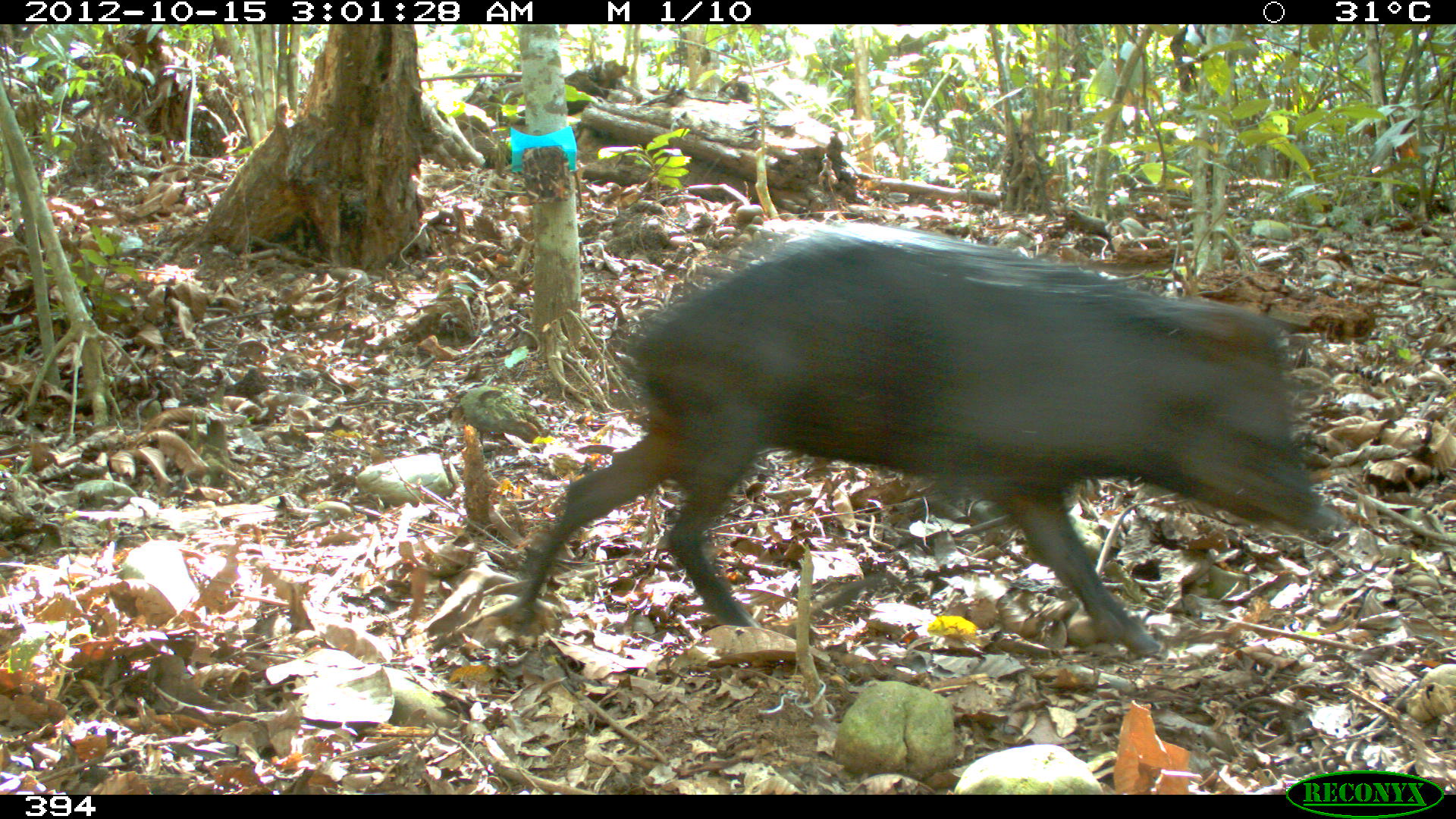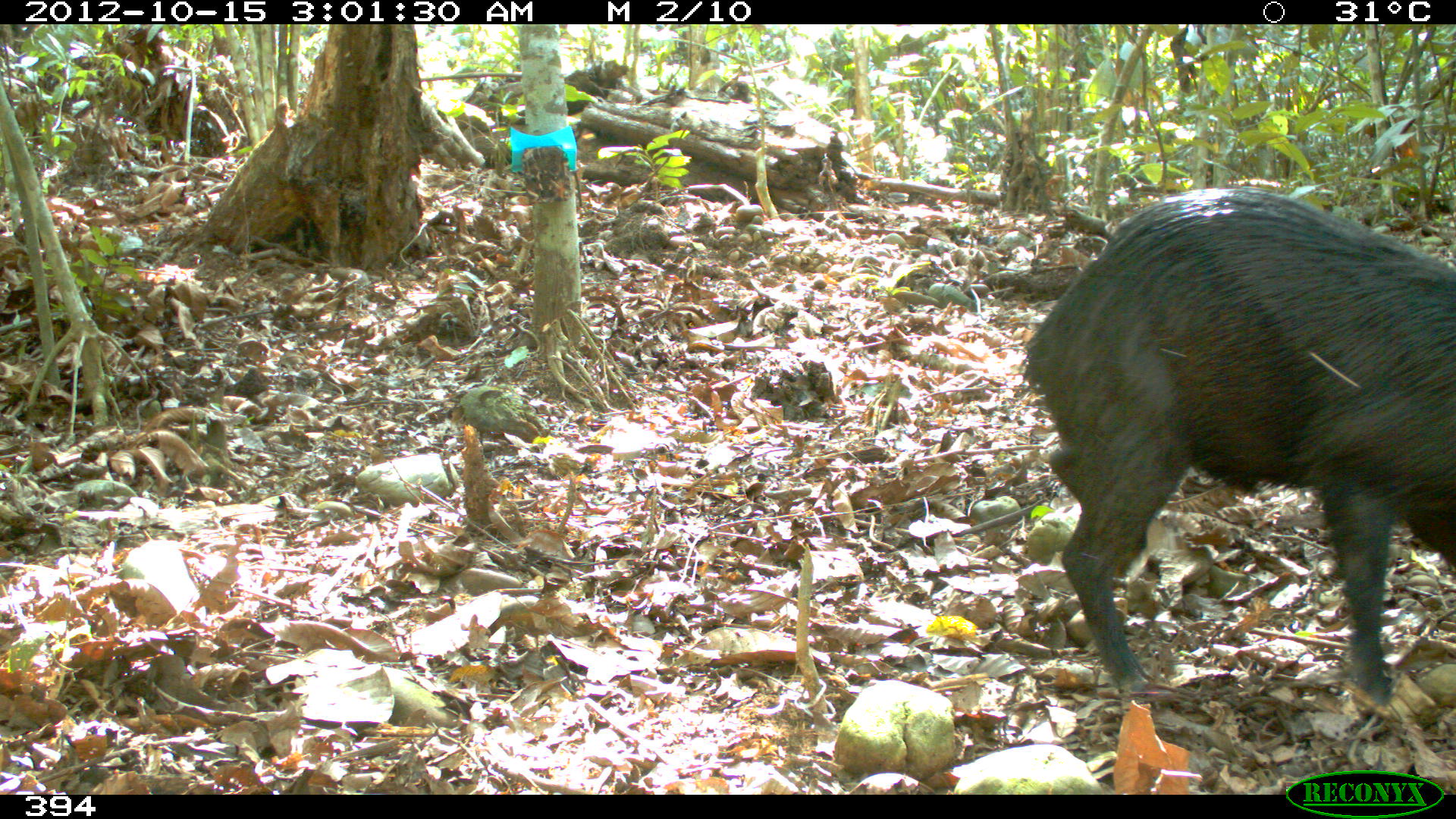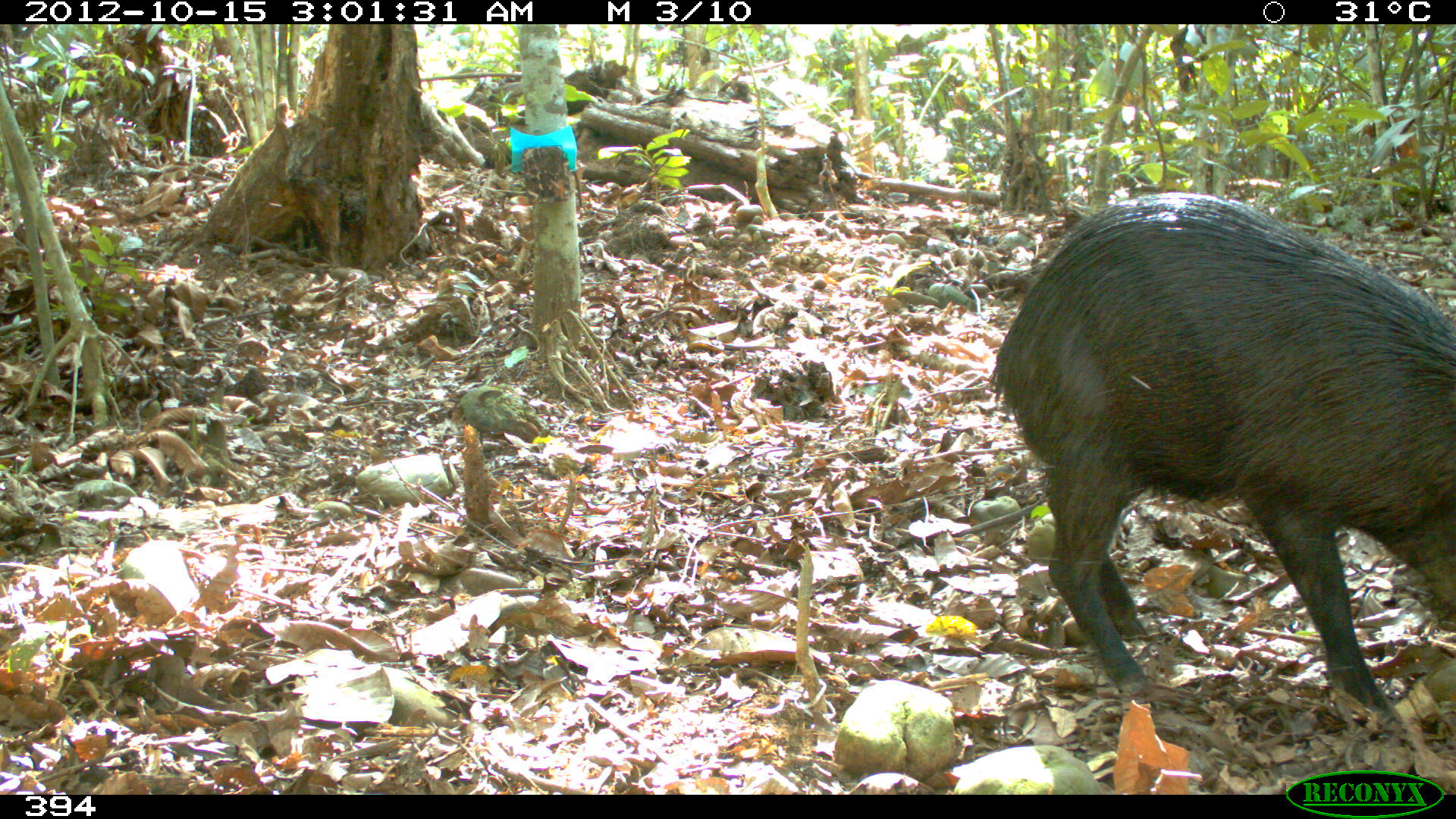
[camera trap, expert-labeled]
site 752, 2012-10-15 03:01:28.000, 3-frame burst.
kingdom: Animalia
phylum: Chordata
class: Mammalia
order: Artiodactyla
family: Tayassuidae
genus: Tayassu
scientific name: Tayassu pecari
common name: white-lipped peccary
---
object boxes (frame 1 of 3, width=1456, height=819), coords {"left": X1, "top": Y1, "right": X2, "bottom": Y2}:
tayassu pecari: {"left": 501, "top": 218, "right": 1341, "bottom": 655}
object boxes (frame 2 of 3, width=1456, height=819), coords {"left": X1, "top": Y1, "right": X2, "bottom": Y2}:
tayassu pecari: {"left": 1018, "top": 186, "right": 1456, "bottom": 717}